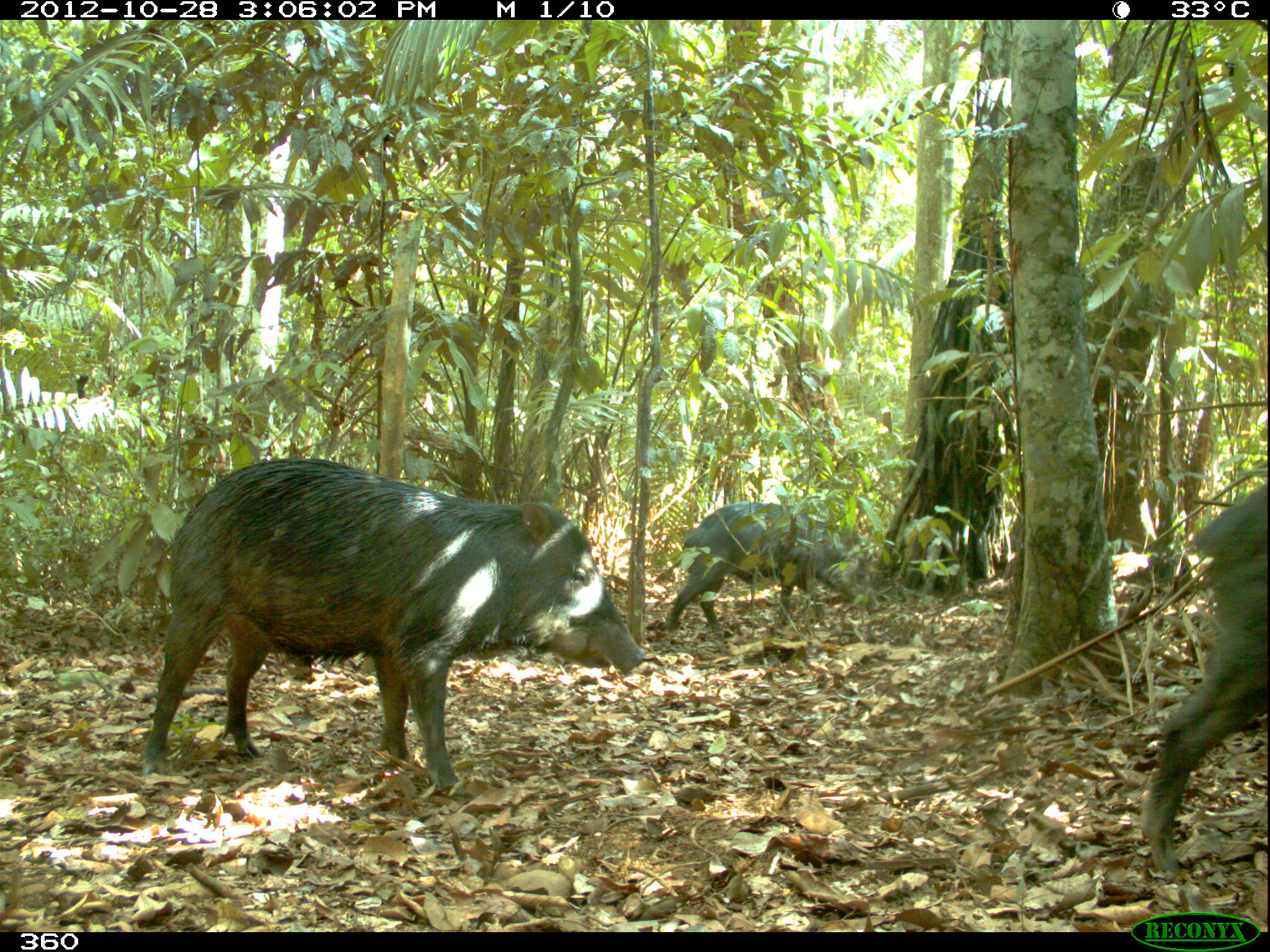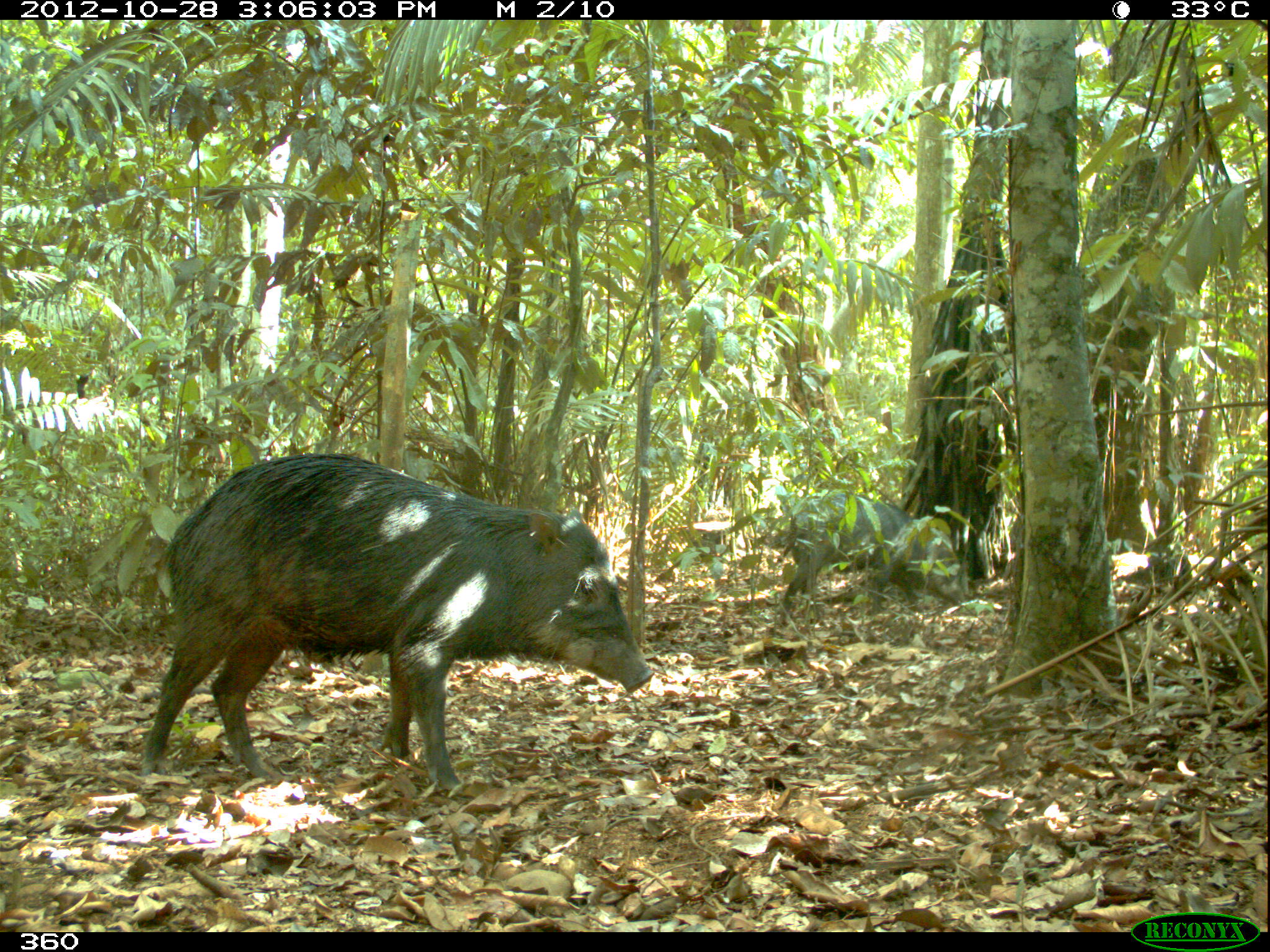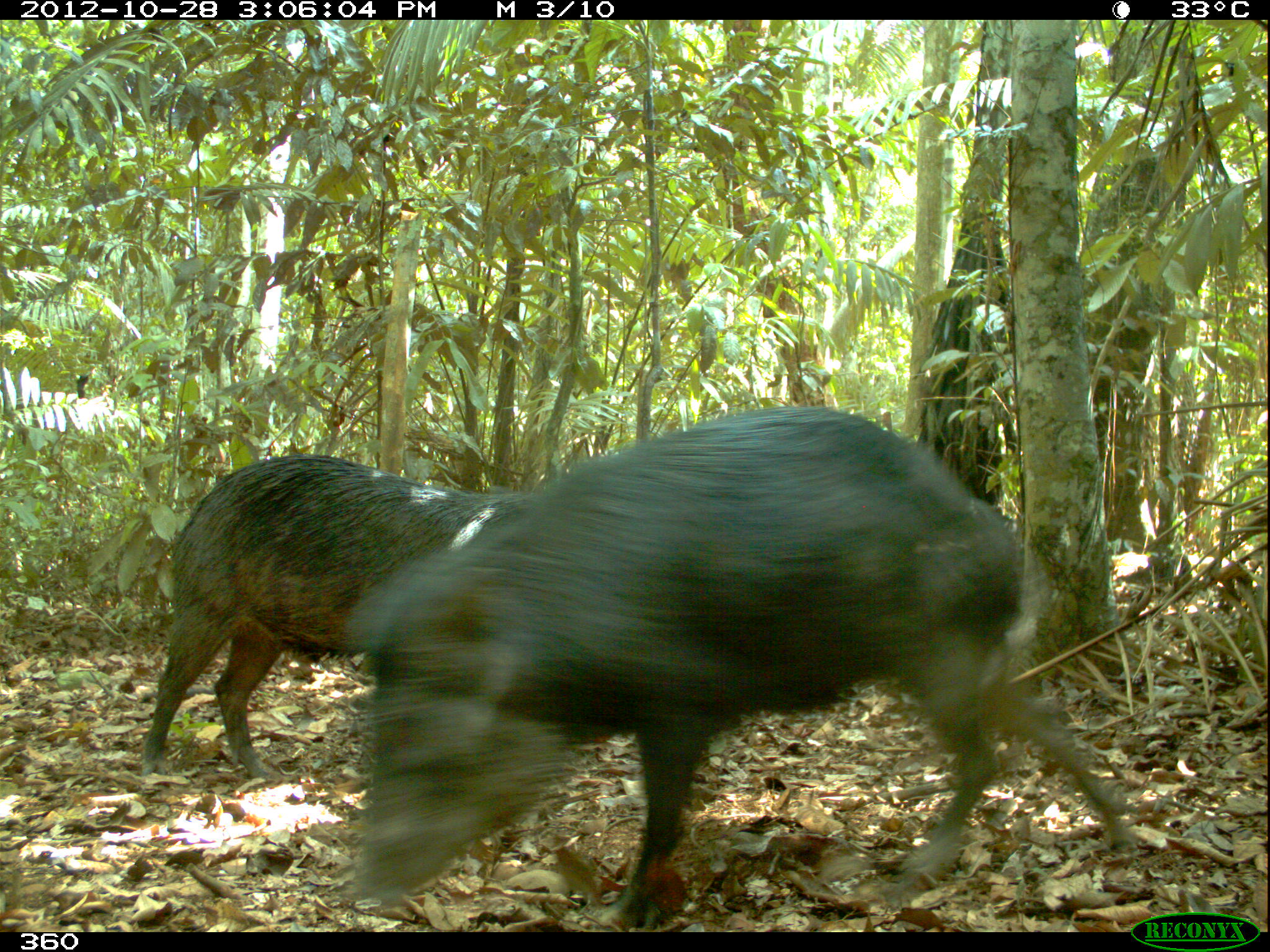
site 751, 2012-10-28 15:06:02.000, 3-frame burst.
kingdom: Animalia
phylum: Chordata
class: Mammalia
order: Artiodactyla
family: Tayassuidae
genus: Tayassu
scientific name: Tayassu pecari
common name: white-lipped peccary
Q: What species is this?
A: Tayassu pecari (white-lipped peccary).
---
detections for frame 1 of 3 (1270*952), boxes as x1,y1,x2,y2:
tayassu pecari: 137,455,647,789; 1136,481,1266,881; 661,501,879,635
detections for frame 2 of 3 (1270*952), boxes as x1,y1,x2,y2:
tayassu pecari: 138,450,654,792; 775,490,966,627